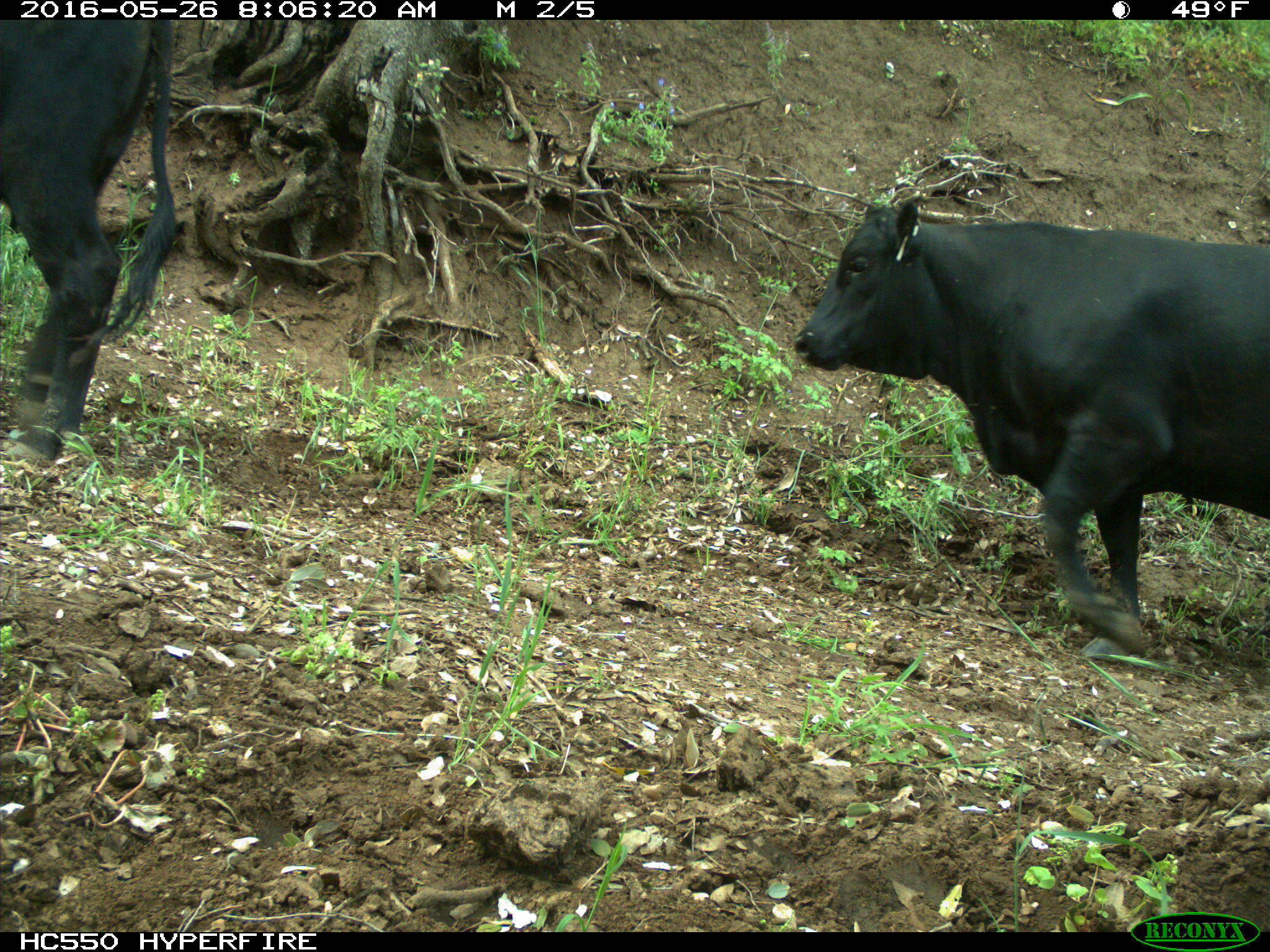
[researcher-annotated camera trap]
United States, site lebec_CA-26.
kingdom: Animalia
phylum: Chordata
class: Mammalia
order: Artiodactyla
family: Bovidae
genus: Bos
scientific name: Bos taurus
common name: domestic cow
Bos taurus (domestic cow).